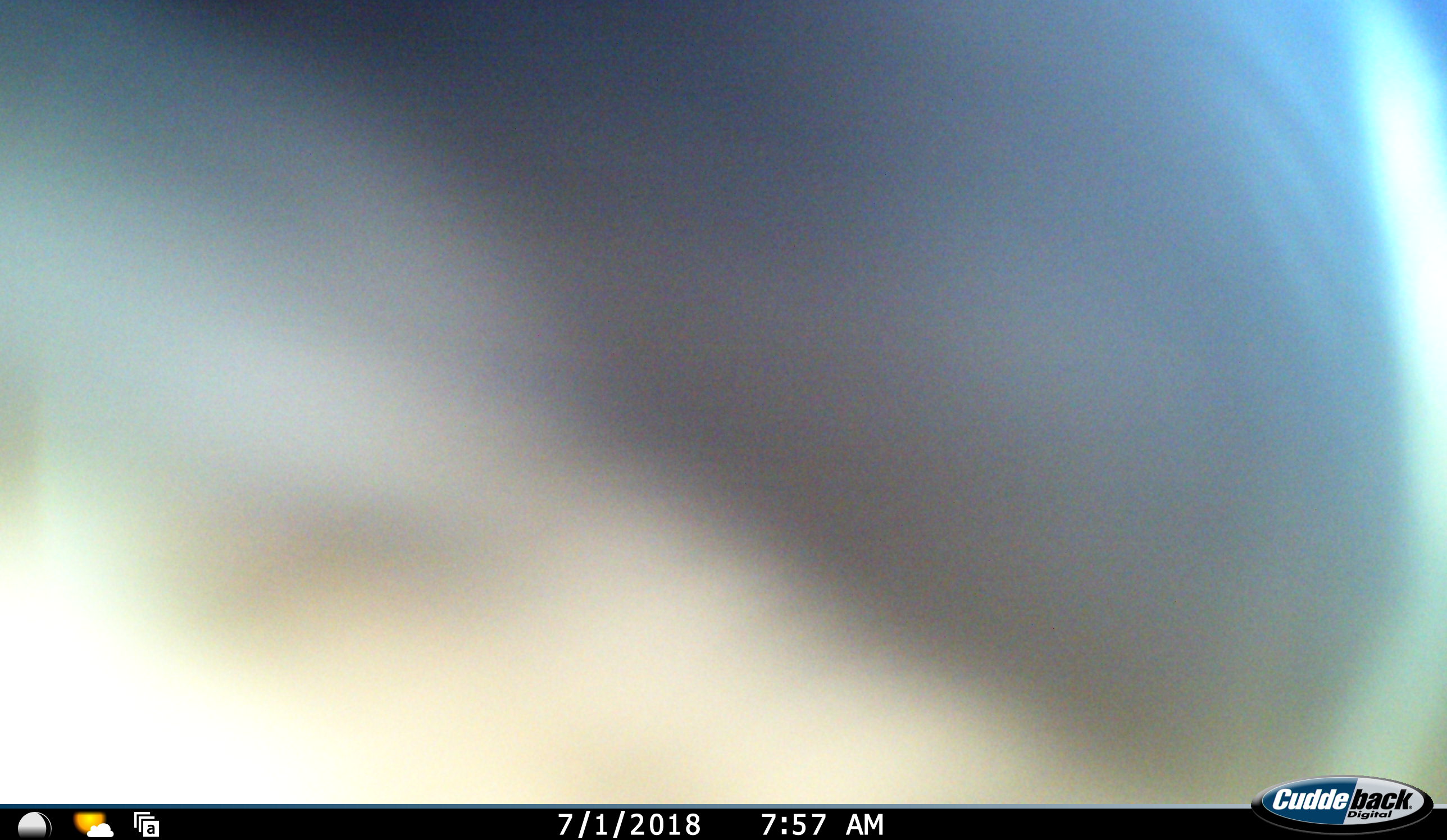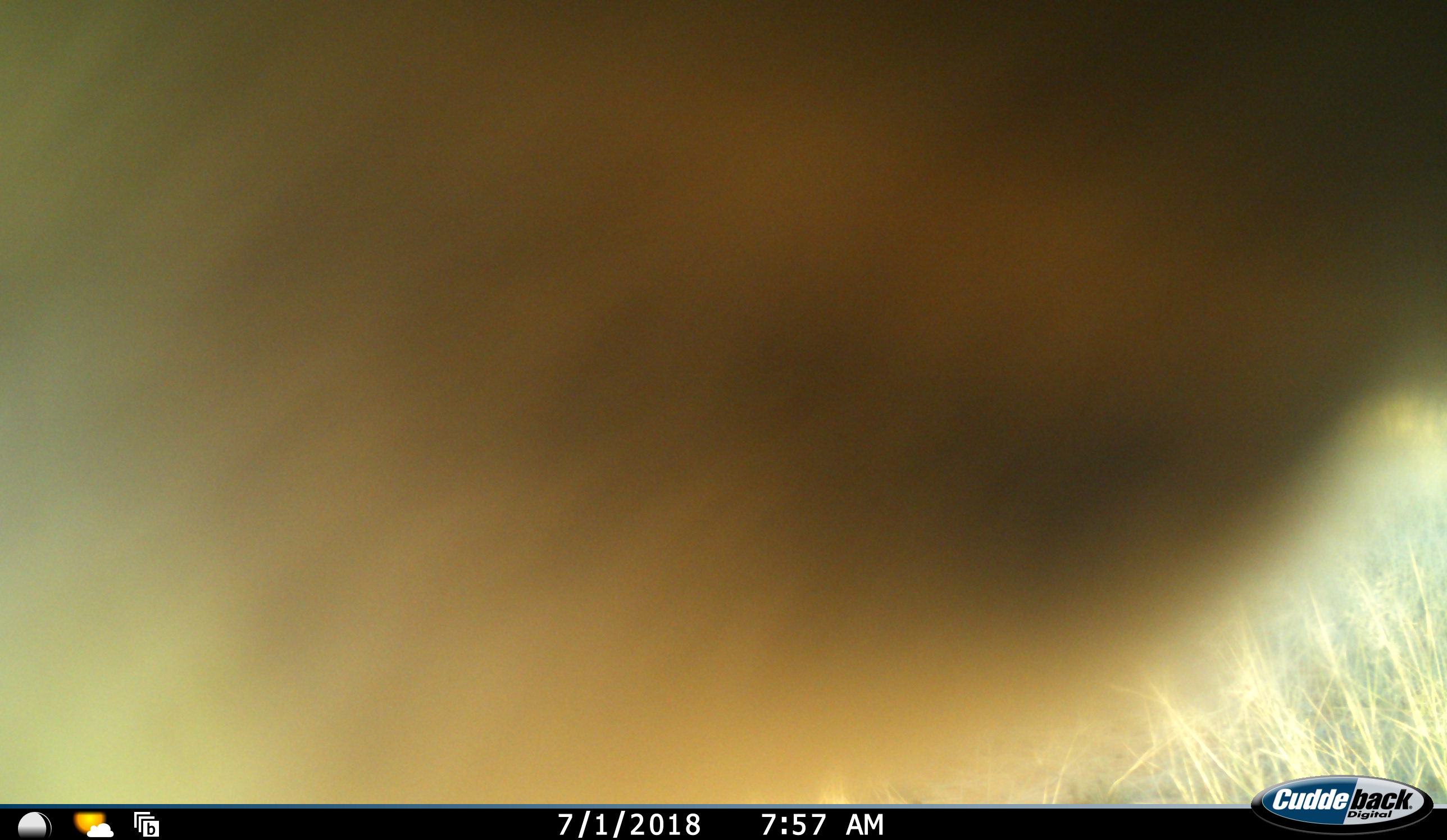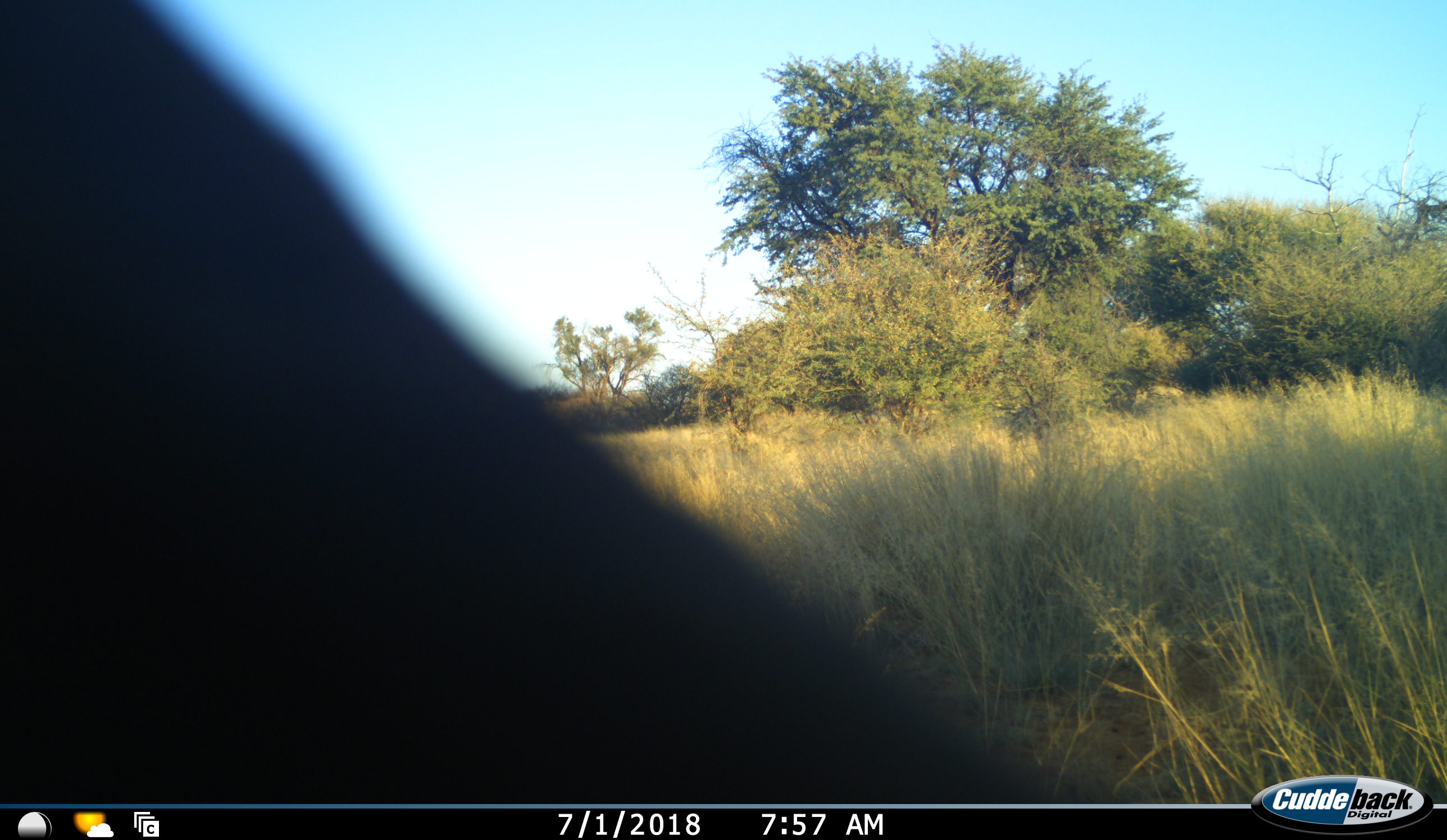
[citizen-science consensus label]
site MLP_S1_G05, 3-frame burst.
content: unidentified animal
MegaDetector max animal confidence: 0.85